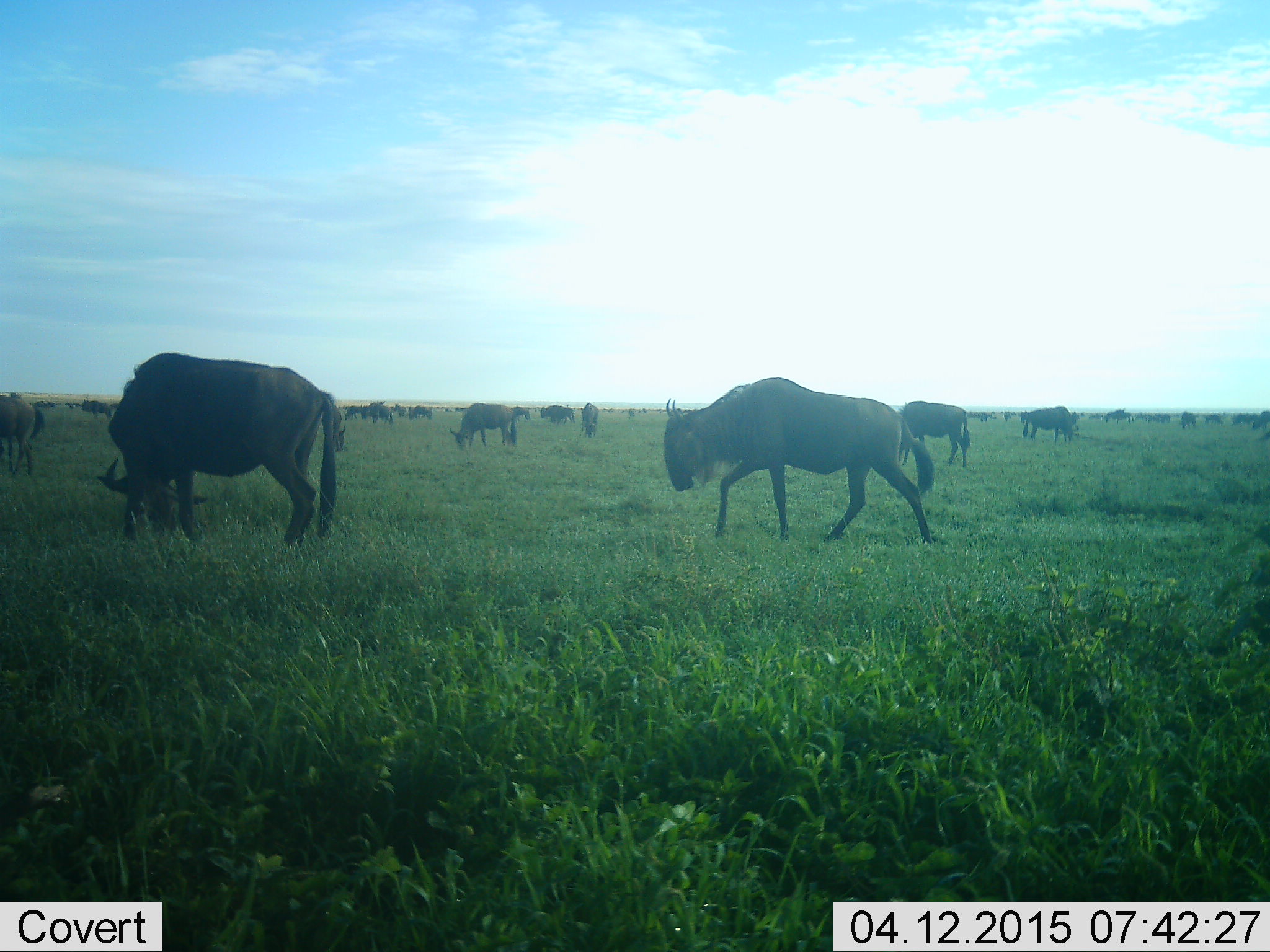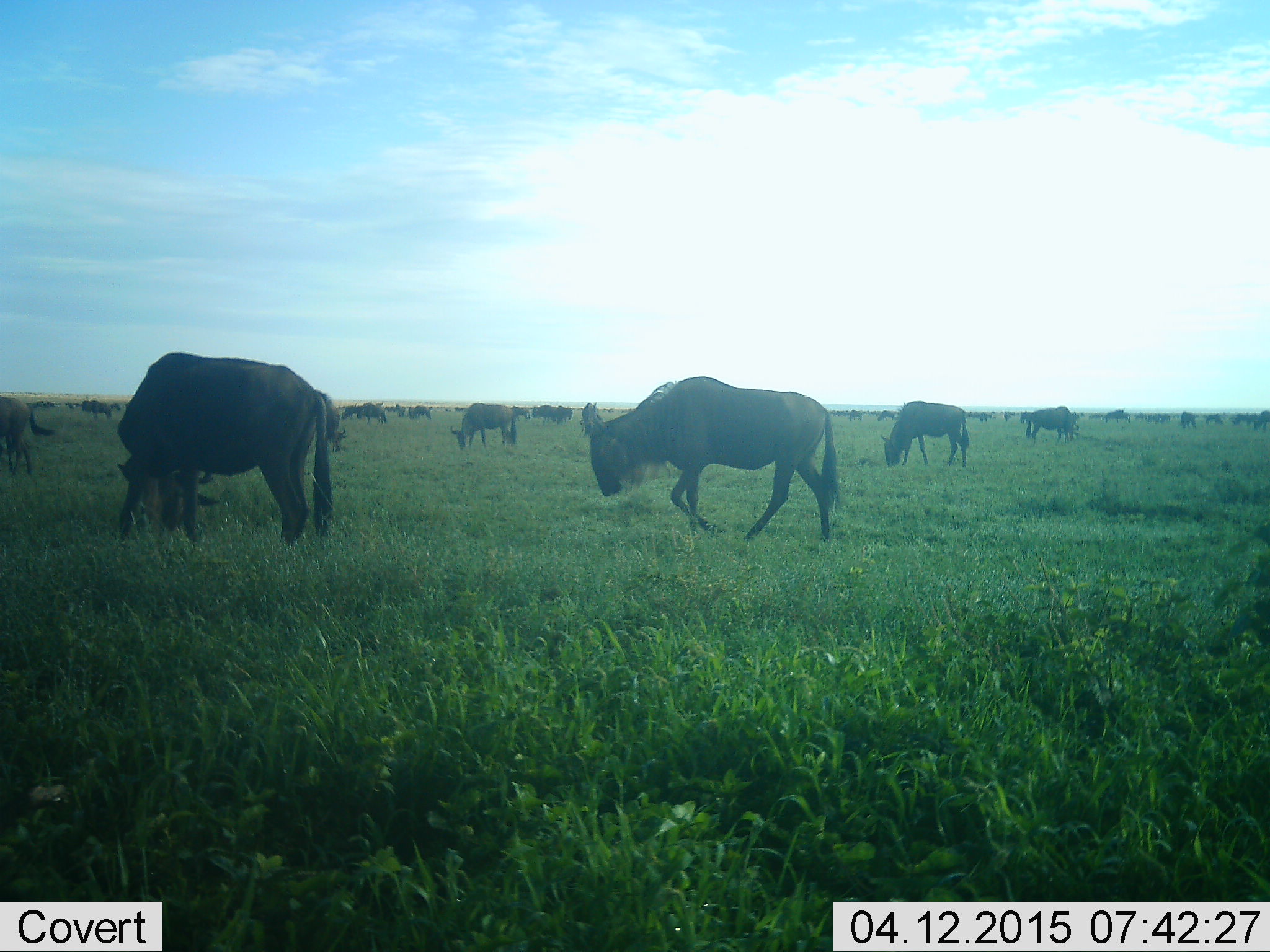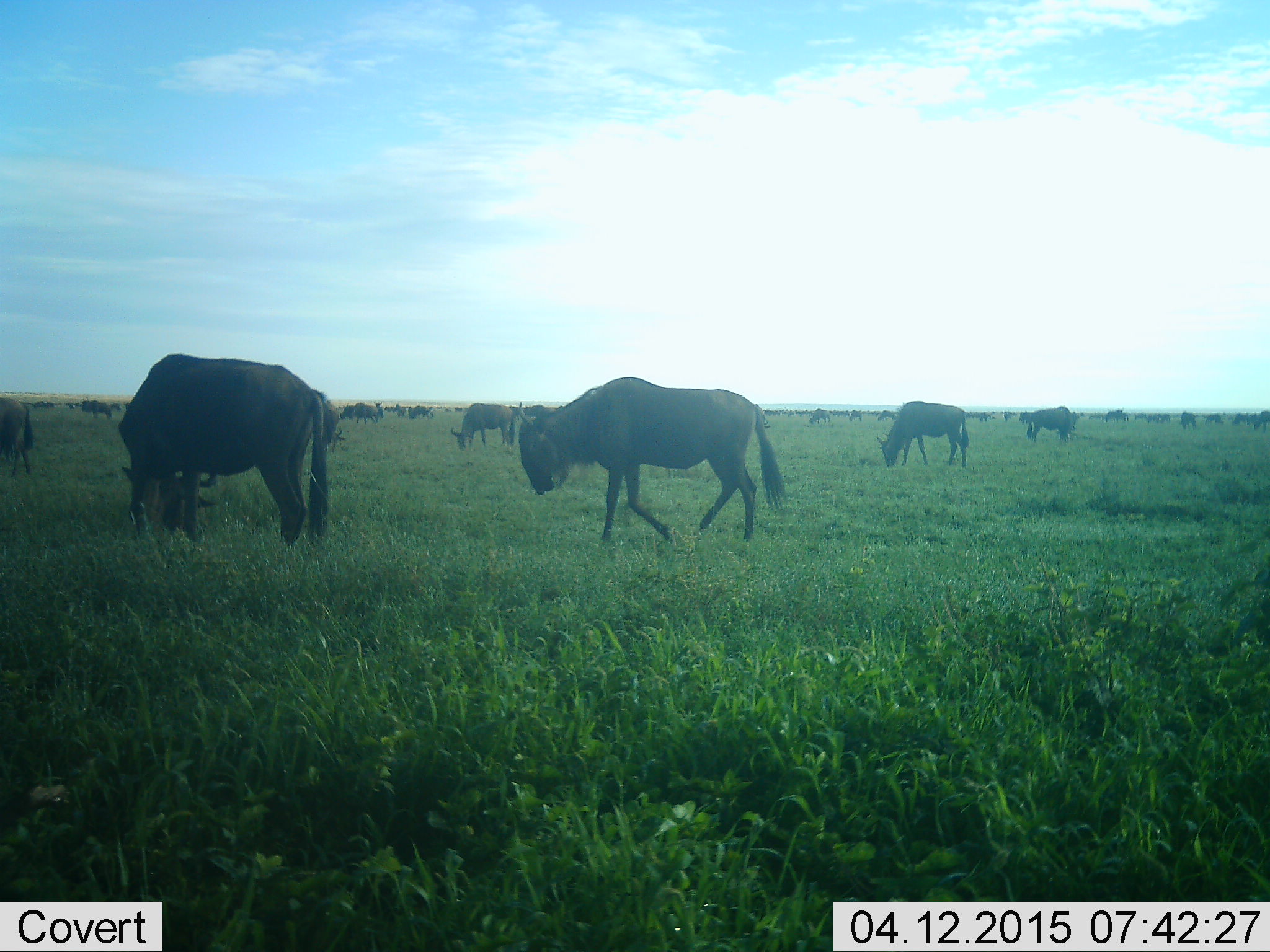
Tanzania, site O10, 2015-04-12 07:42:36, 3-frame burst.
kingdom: Animalia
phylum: Chordata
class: Mammalia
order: Artiodactyla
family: Bovidae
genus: Connochaetes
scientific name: Connochaetes taurinus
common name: blue wildebeest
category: wildebeest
Wildebeest (blue wildebeest) (Connochaetes taurinus), count 11-50. Behavior (volunteer vote fractions): standing 20%, resting 0%, moving 70%, interacting 0%. Young present (vote fraction): 0%. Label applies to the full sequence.